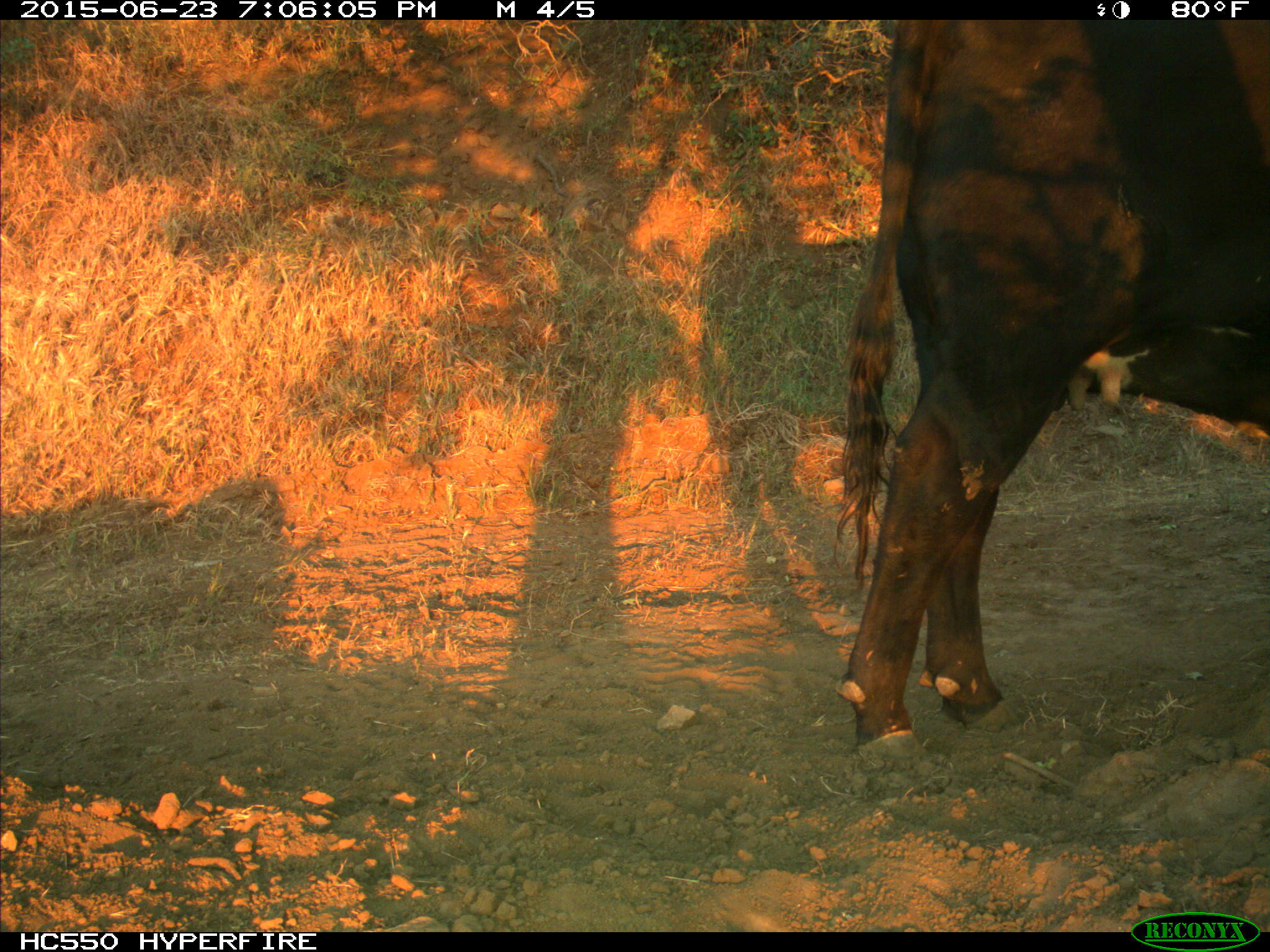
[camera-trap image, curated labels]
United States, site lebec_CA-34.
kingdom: Animalia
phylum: Chordata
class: Mammalia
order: Artiodactyla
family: Bovidae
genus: Bos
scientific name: Bos taurus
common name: domestic cow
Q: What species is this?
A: Bos taurus (domestic cow).